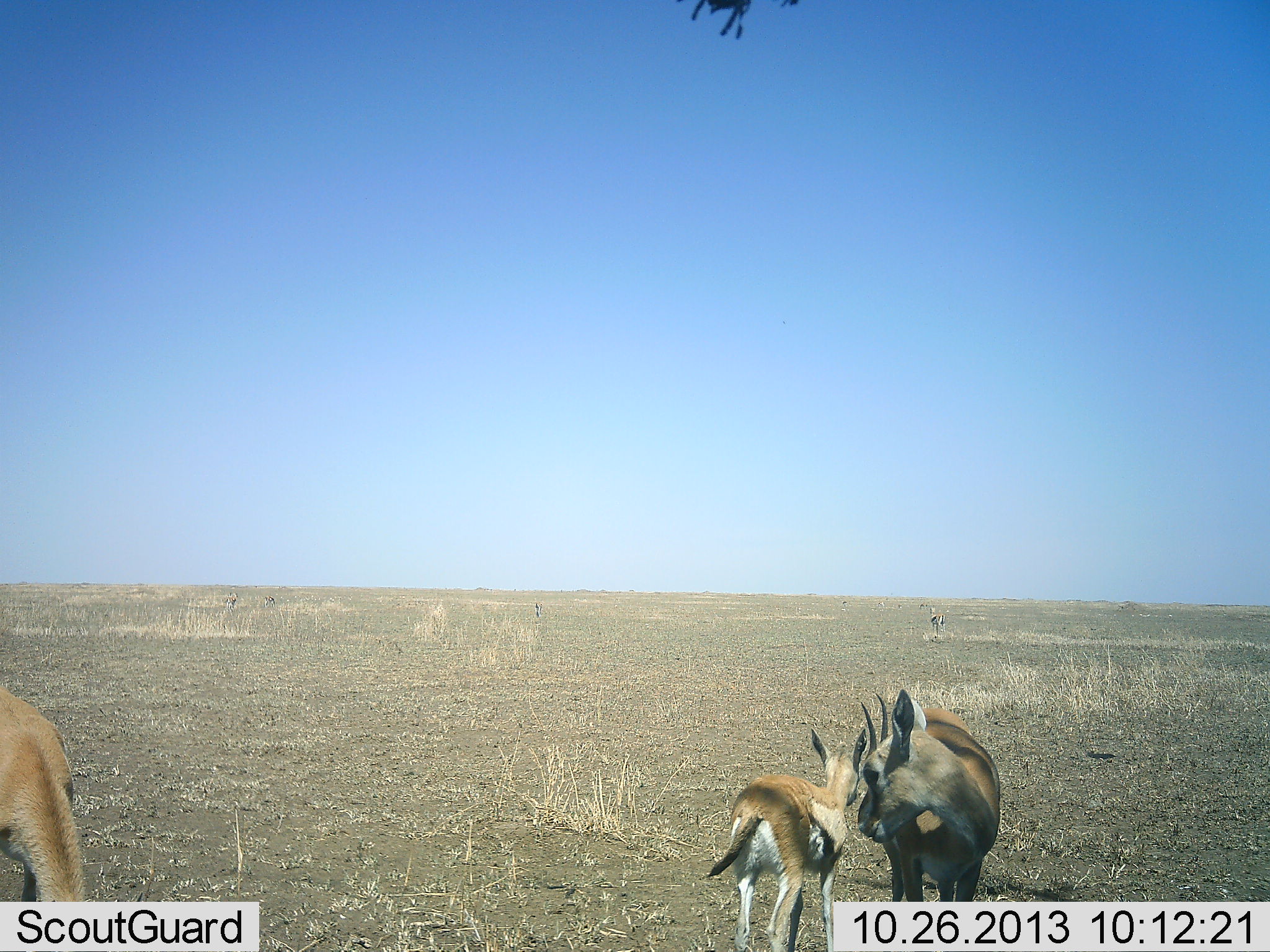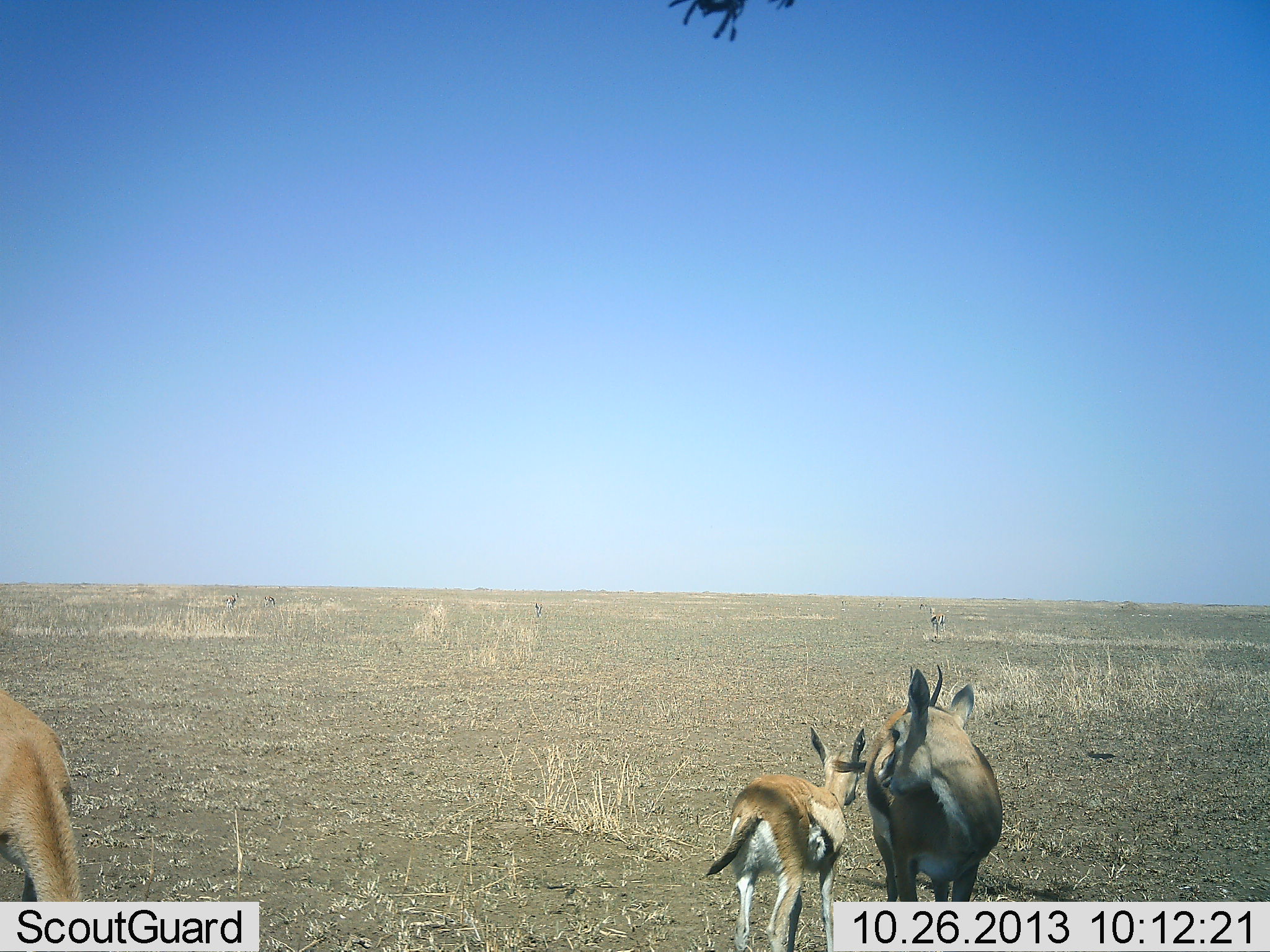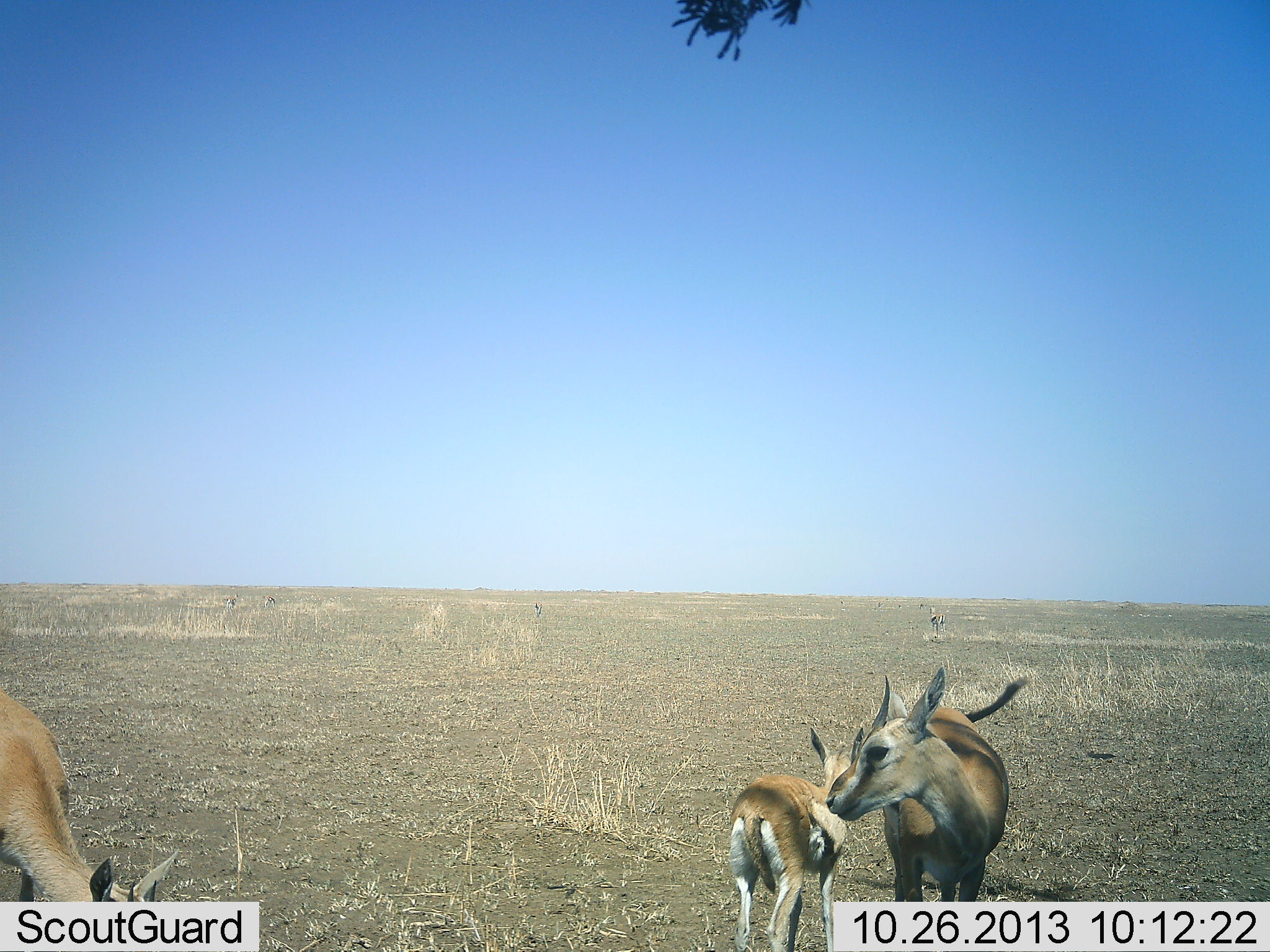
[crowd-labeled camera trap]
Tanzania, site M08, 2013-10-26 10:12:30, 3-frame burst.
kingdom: Animalia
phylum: Chordata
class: Mammalia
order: Artiodactyla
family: Bovidae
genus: Eudorcas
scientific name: Eudorcas thomsonii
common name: thomson's gazelle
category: gazellethomsons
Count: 4.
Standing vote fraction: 90%.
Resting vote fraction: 0%.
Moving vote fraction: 10%.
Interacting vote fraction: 20%.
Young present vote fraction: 70%.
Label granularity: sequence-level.